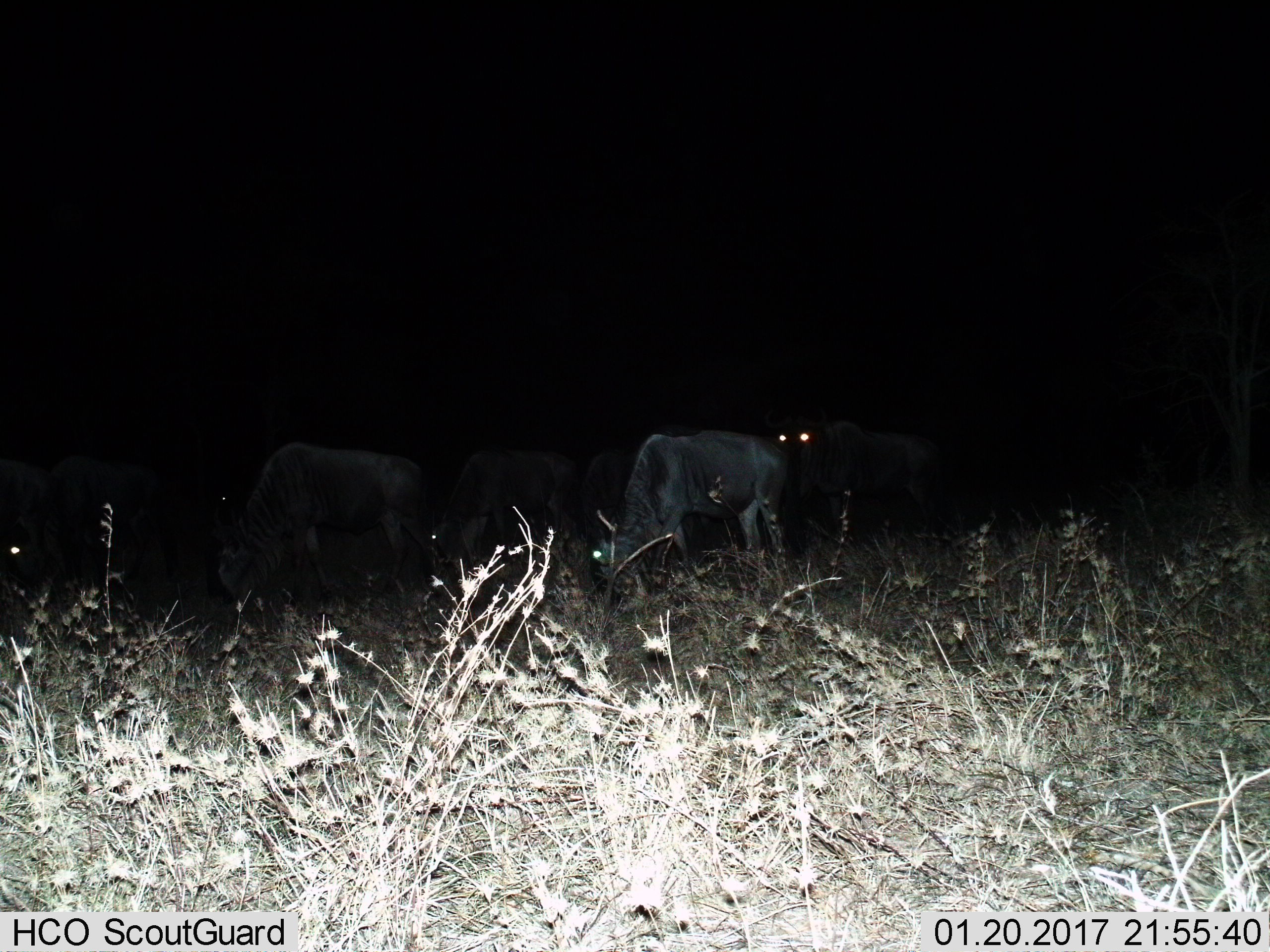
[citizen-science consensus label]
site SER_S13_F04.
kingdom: Animalia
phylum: Chordata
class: Mammalia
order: Artiodactyla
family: Bovidae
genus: Connochaetes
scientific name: Connochaetes taurinus taurinus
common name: blue wildebeest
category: wildebeestblue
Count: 7.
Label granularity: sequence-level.